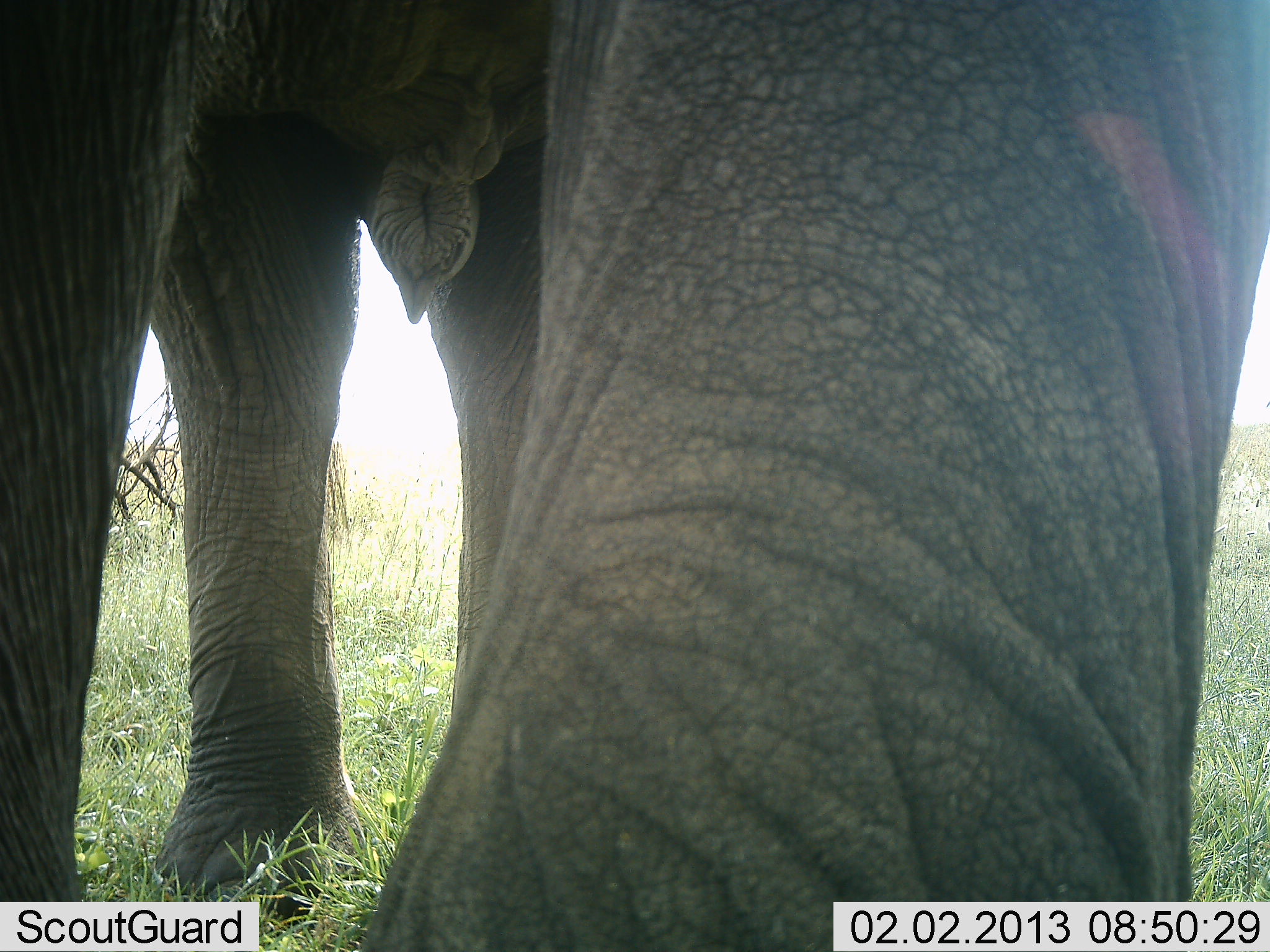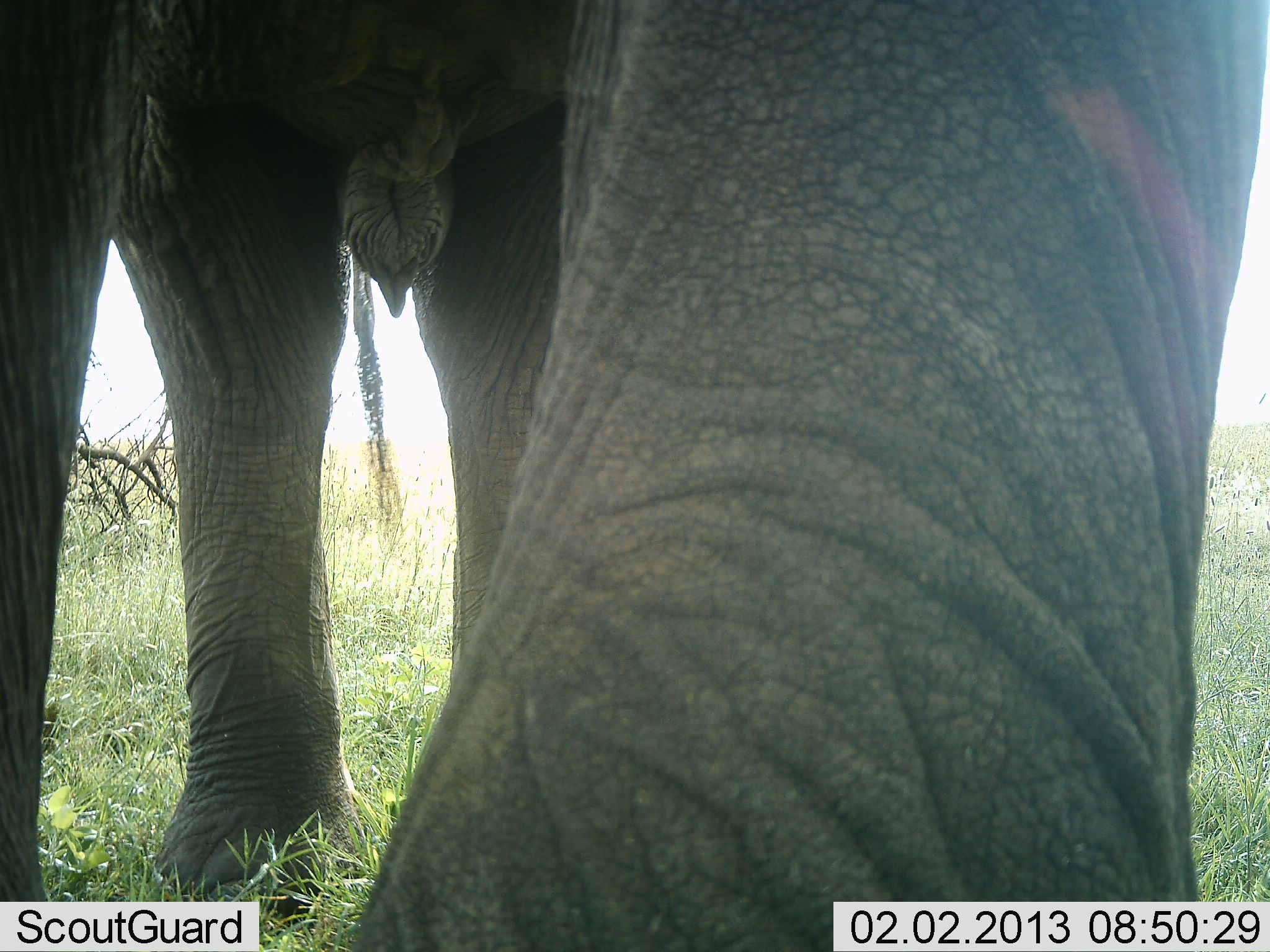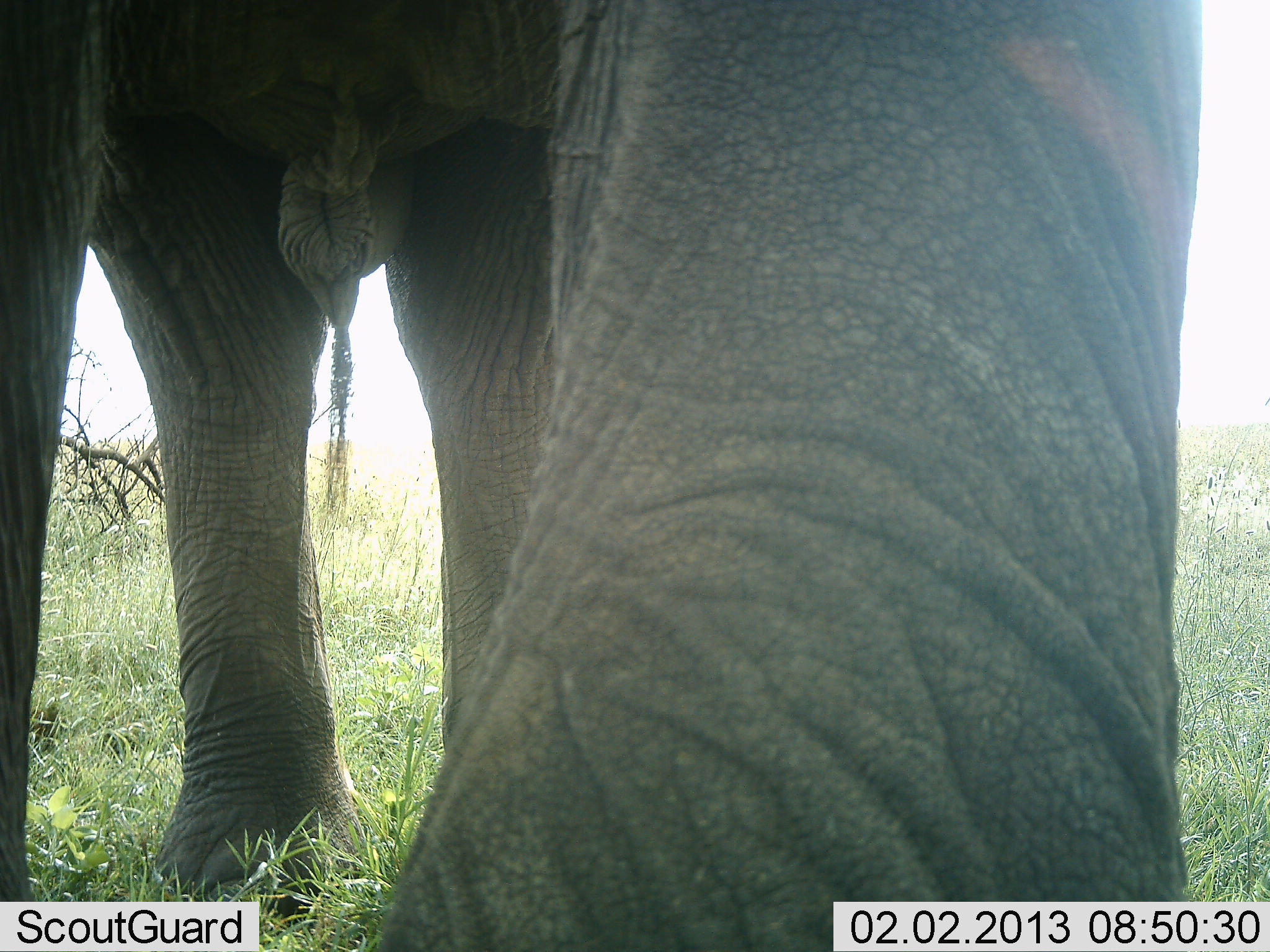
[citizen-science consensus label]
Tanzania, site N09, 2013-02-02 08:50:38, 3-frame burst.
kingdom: Animalia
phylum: Chordata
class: Mammalia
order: Proboscidea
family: Elephantidae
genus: Loxodonta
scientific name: Loxodonta africana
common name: african bush elephant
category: elephant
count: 1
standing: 83%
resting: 4%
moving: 12%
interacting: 4%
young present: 0%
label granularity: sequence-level